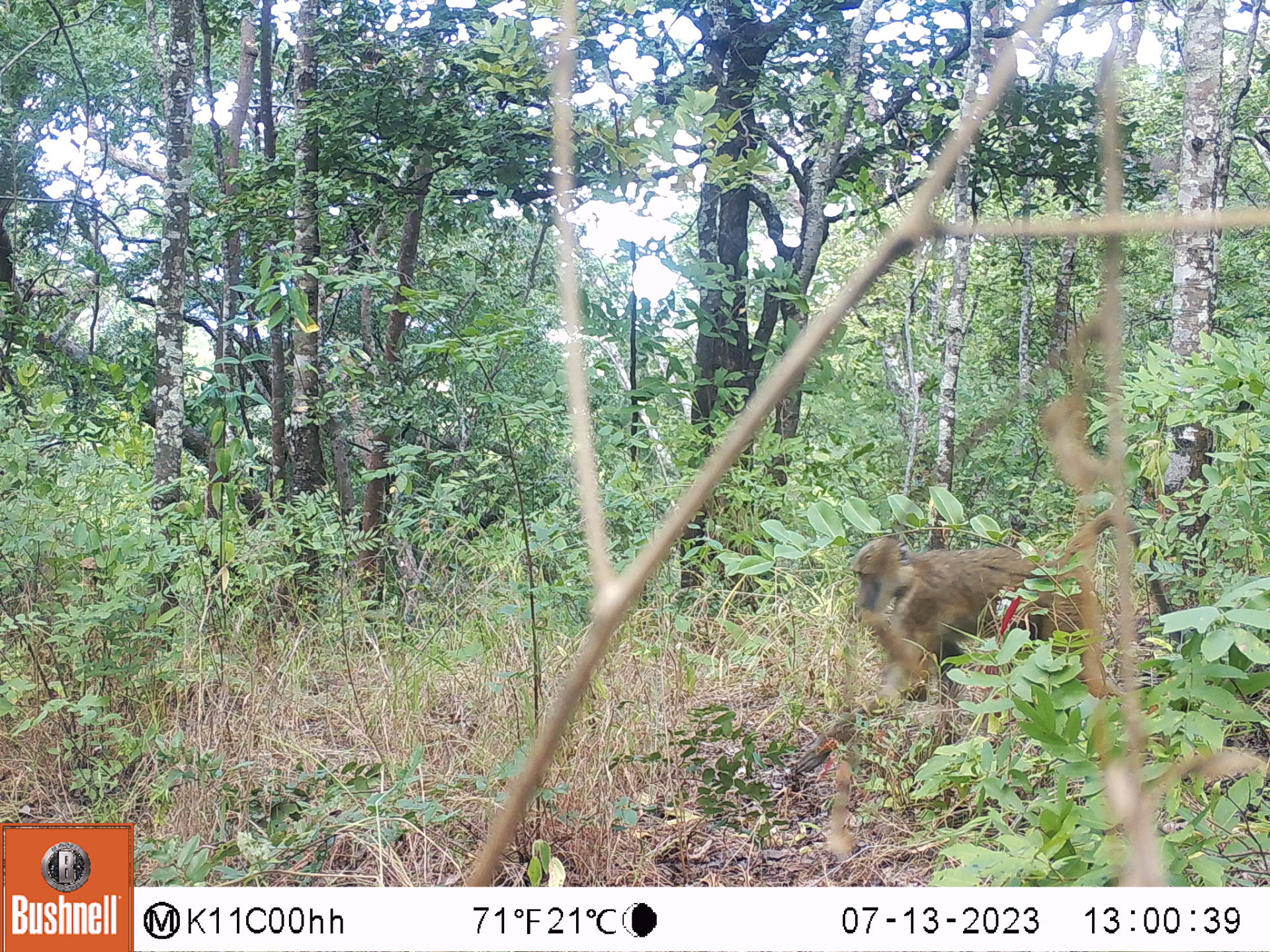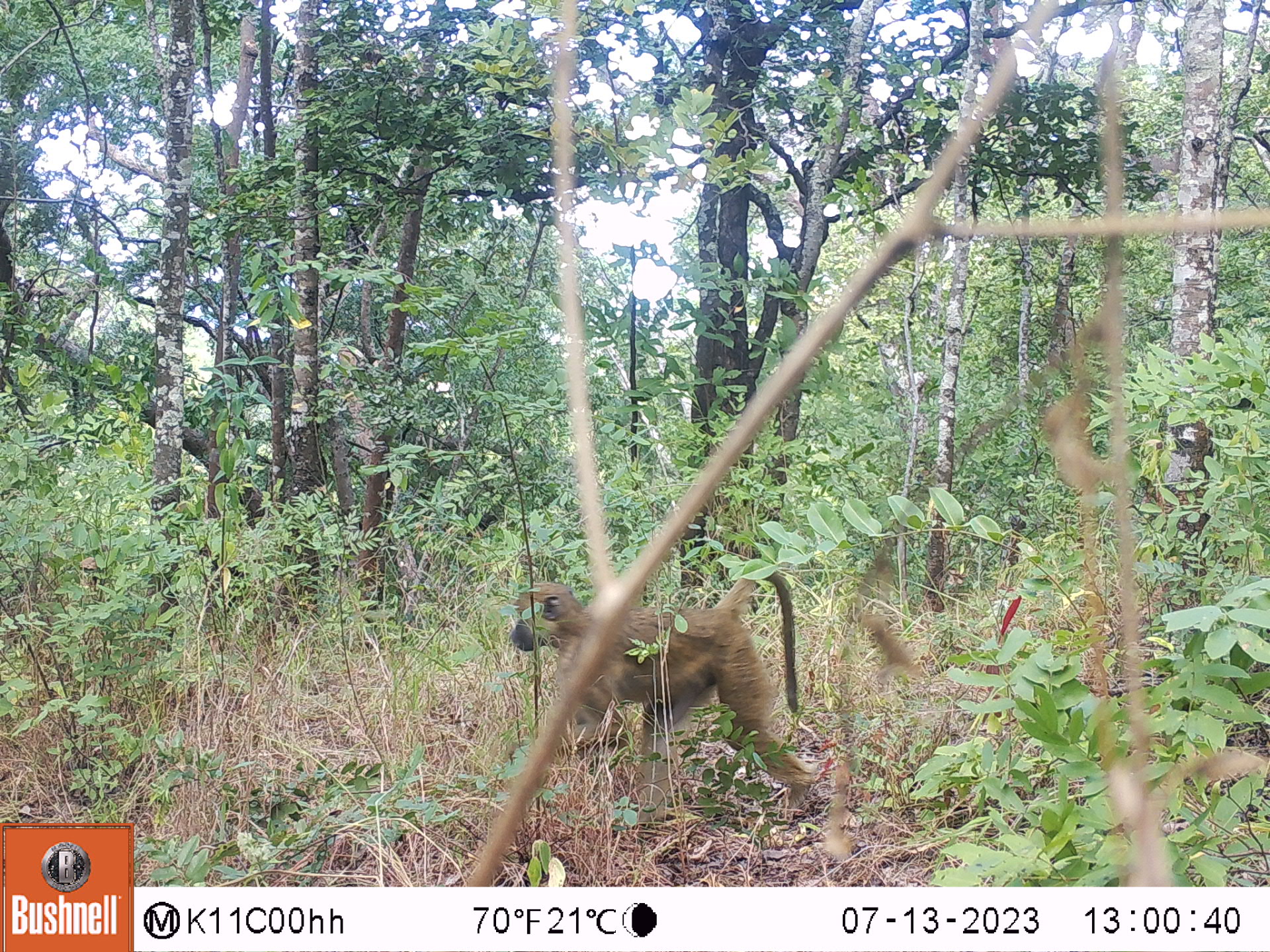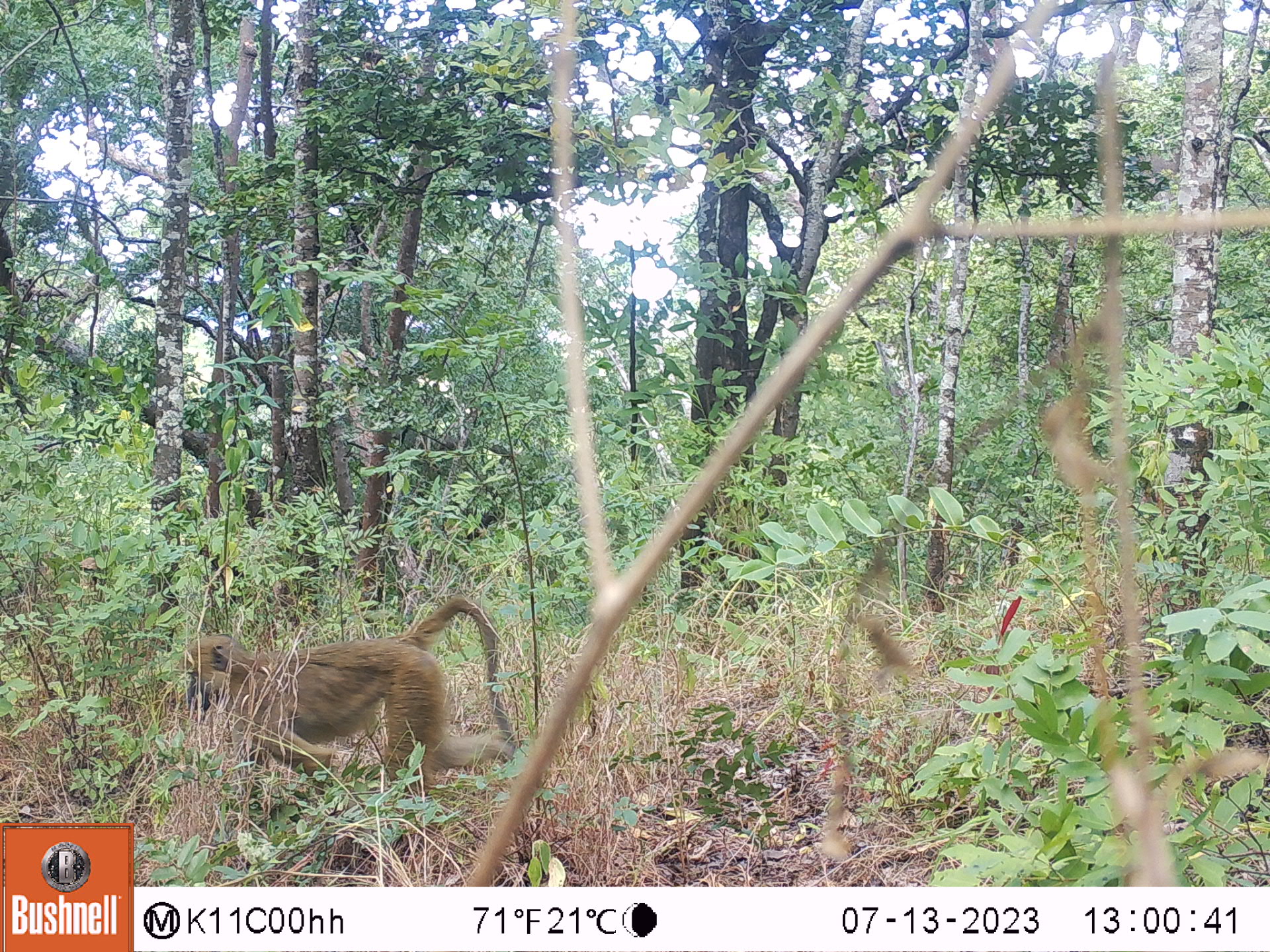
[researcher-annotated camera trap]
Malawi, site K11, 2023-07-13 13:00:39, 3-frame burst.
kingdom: Animalia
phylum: Chordata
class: Mammalia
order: Primates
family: Cercopithecidae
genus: Papio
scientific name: Papio cynocephalus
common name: yellow baboon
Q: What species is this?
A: Yellow baboon (Papio cynocephalus).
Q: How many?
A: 1.